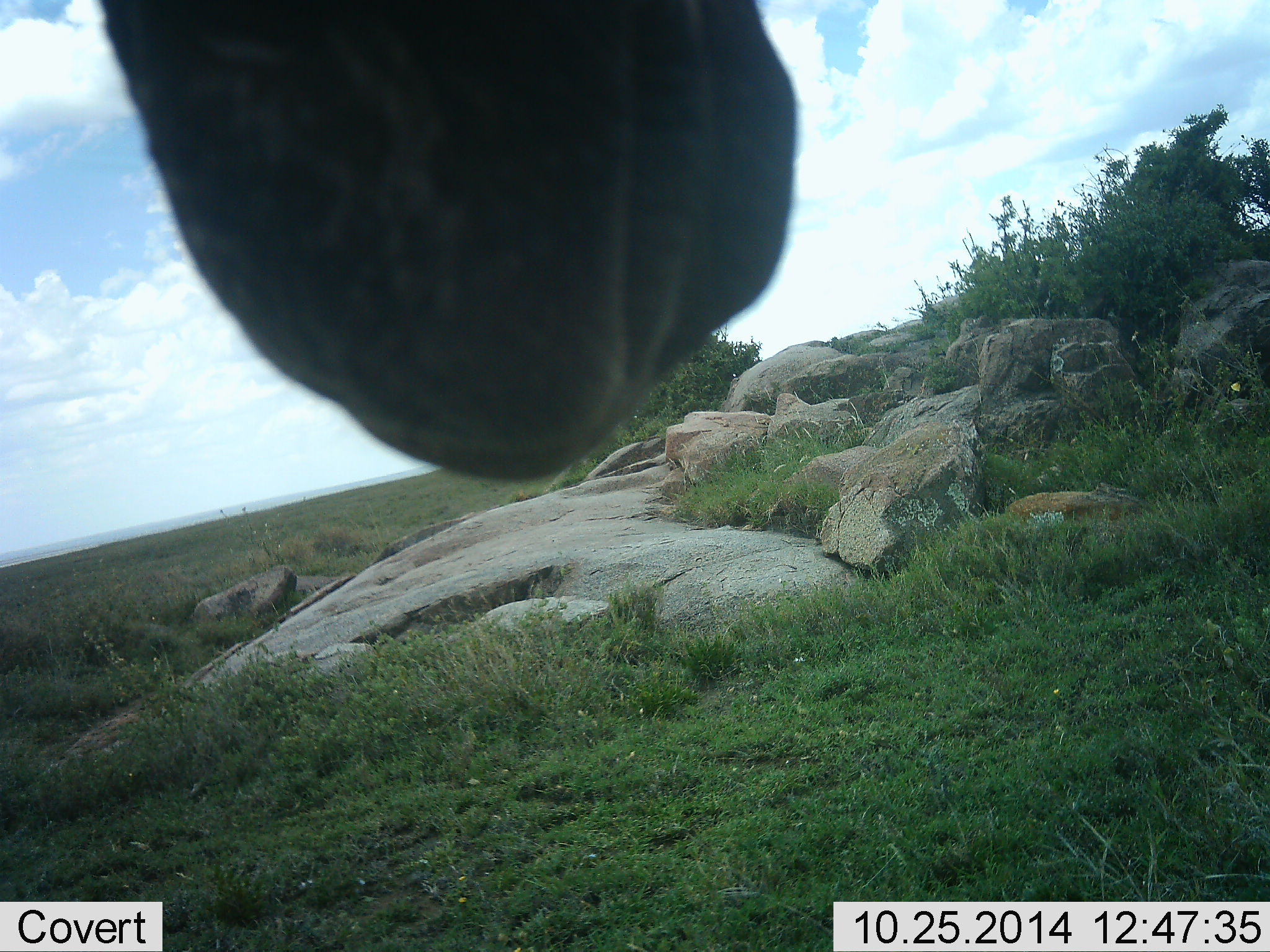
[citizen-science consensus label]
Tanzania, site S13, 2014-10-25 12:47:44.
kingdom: Animalia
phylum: Chordata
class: Mammalia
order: Perissodactyla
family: Equidae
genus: Equus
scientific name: Equus quagga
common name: plains zebra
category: zebra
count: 1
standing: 50%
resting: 0%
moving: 50%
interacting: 0%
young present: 0%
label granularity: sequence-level